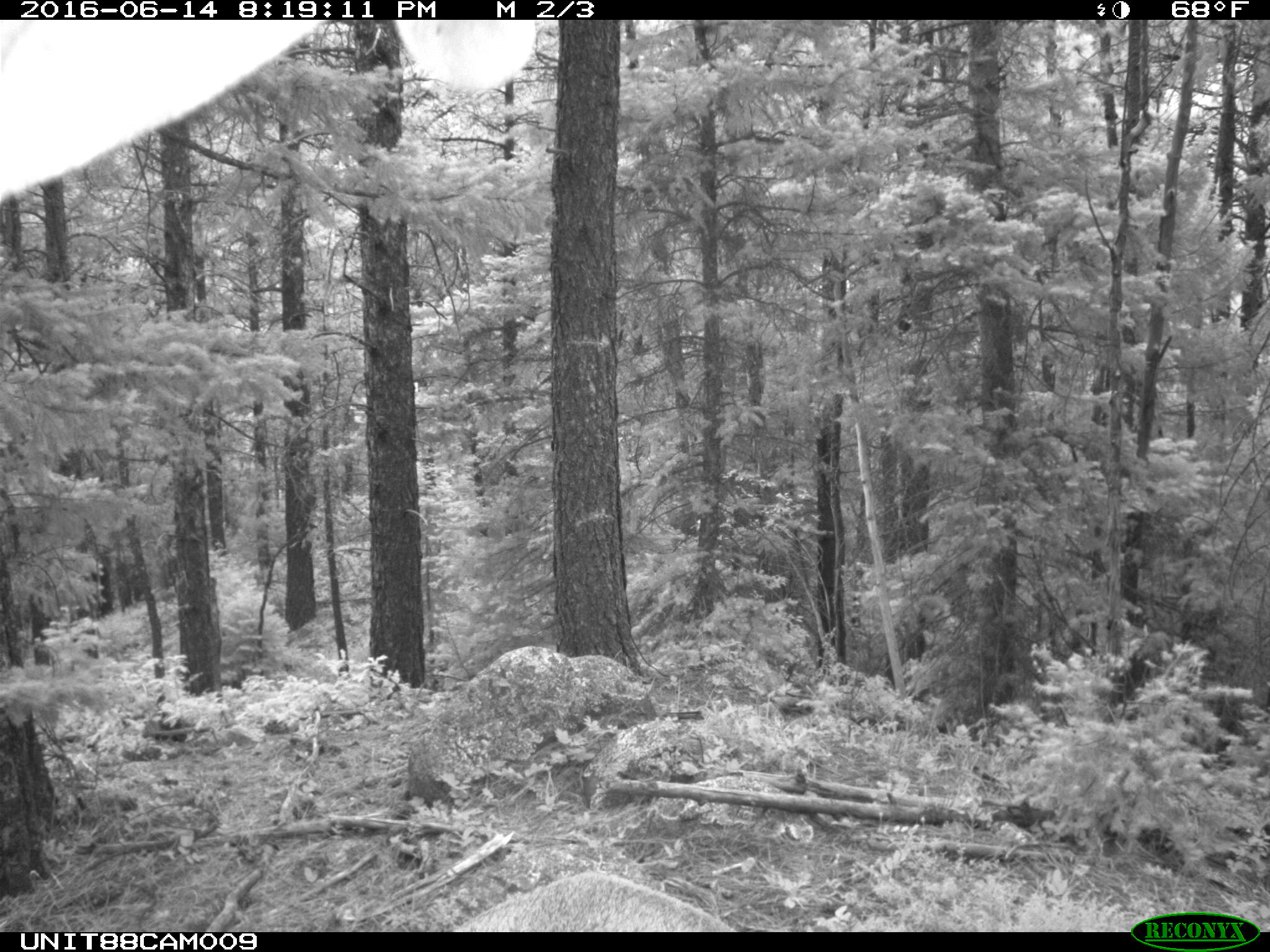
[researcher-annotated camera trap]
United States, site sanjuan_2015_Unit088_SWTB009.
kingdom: Animalia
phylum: Chordata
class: Mammalia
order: Artiodactyla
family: Cervidae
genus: Cervus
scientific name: Cervus elaphus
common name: red deer